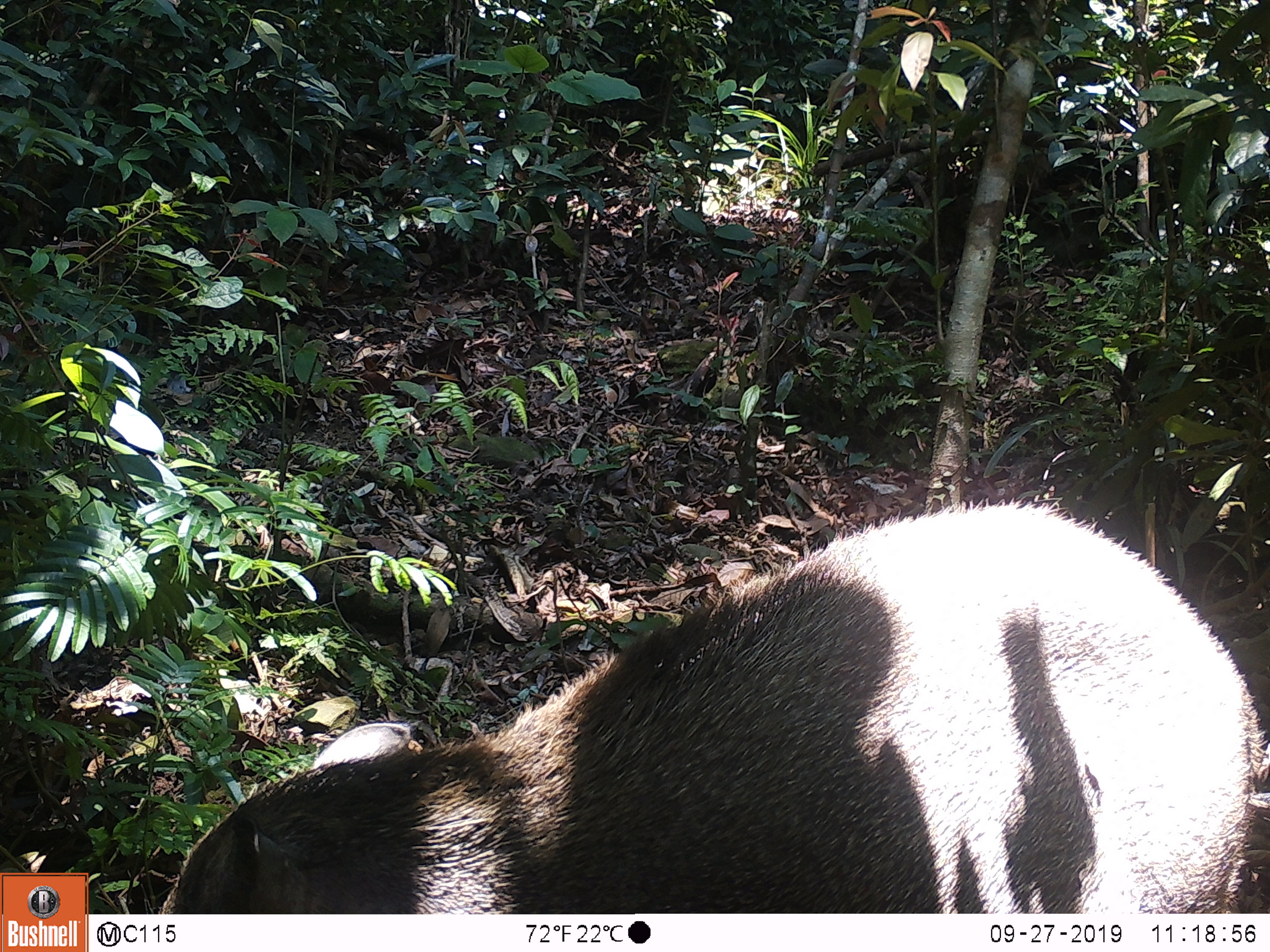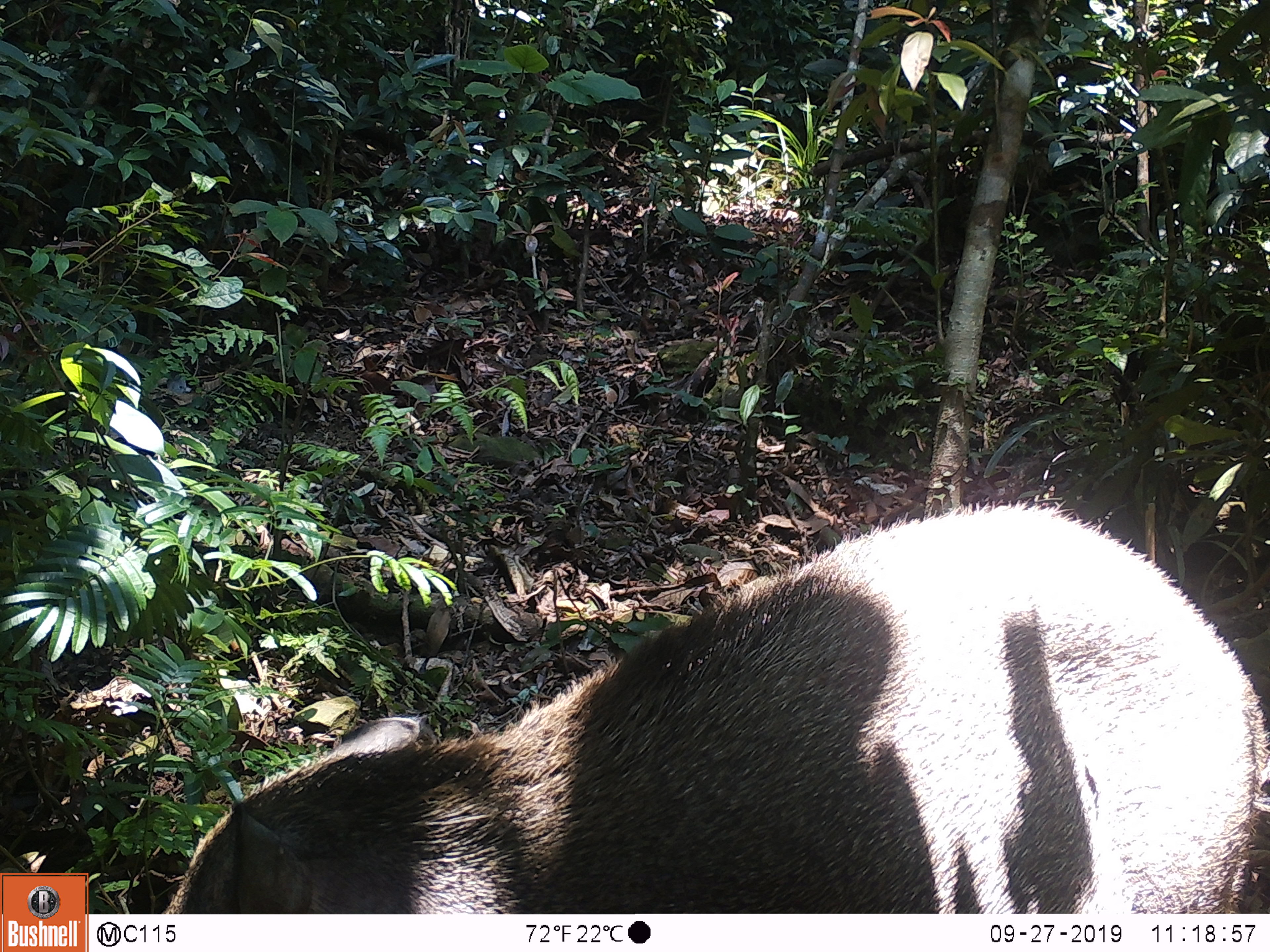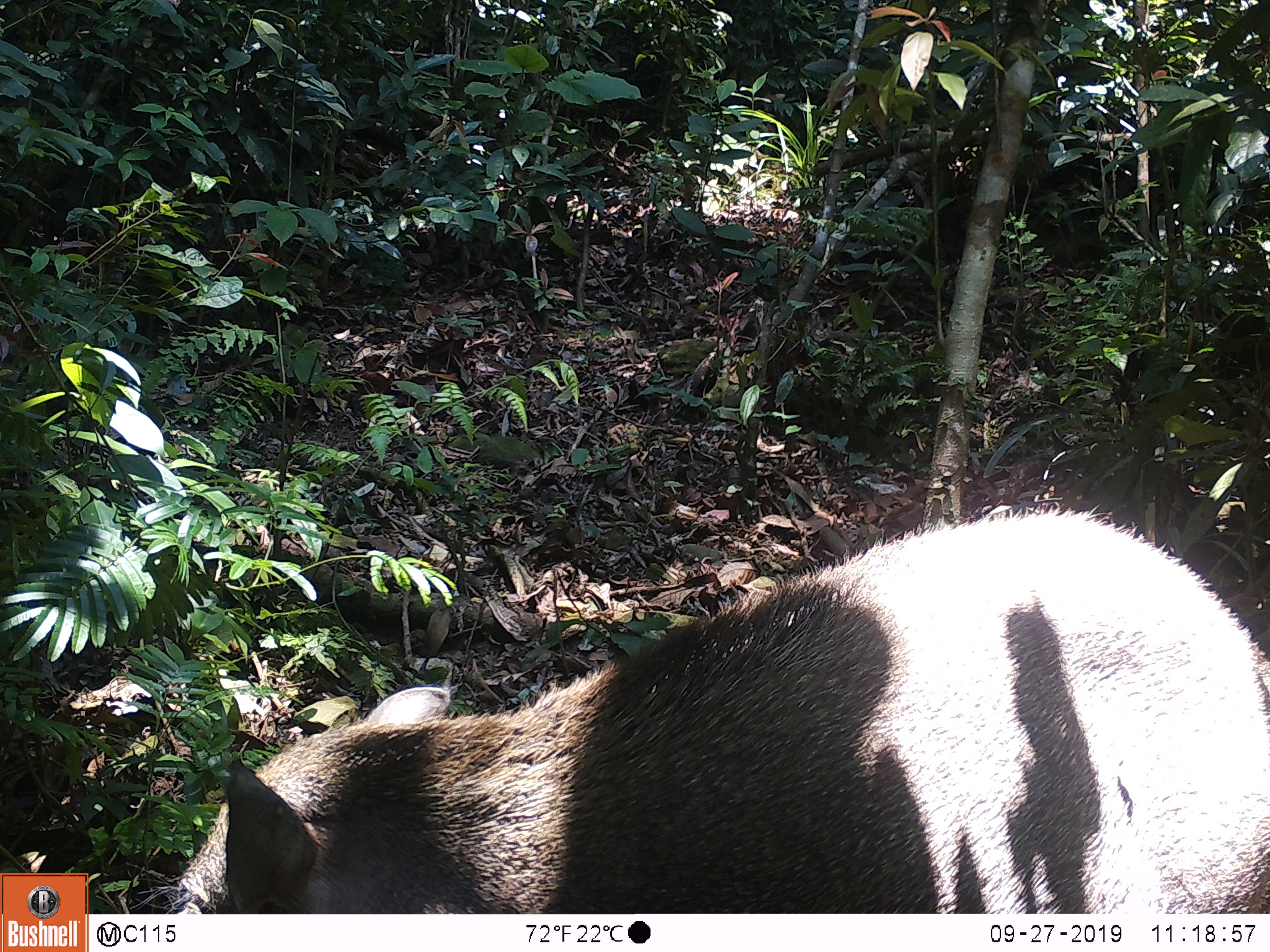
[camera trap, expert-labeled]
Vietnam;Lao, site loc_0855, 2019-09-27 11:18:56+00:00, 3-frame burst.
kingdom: Animalia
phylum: Chordata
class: Mammalia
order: Artiodactyla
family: Suidae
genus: Sus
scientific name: Sus scrofa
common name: eurasian wild pig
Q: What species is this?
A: Eurasian wild pig (Sus scrofa).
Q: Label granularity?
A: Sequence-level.